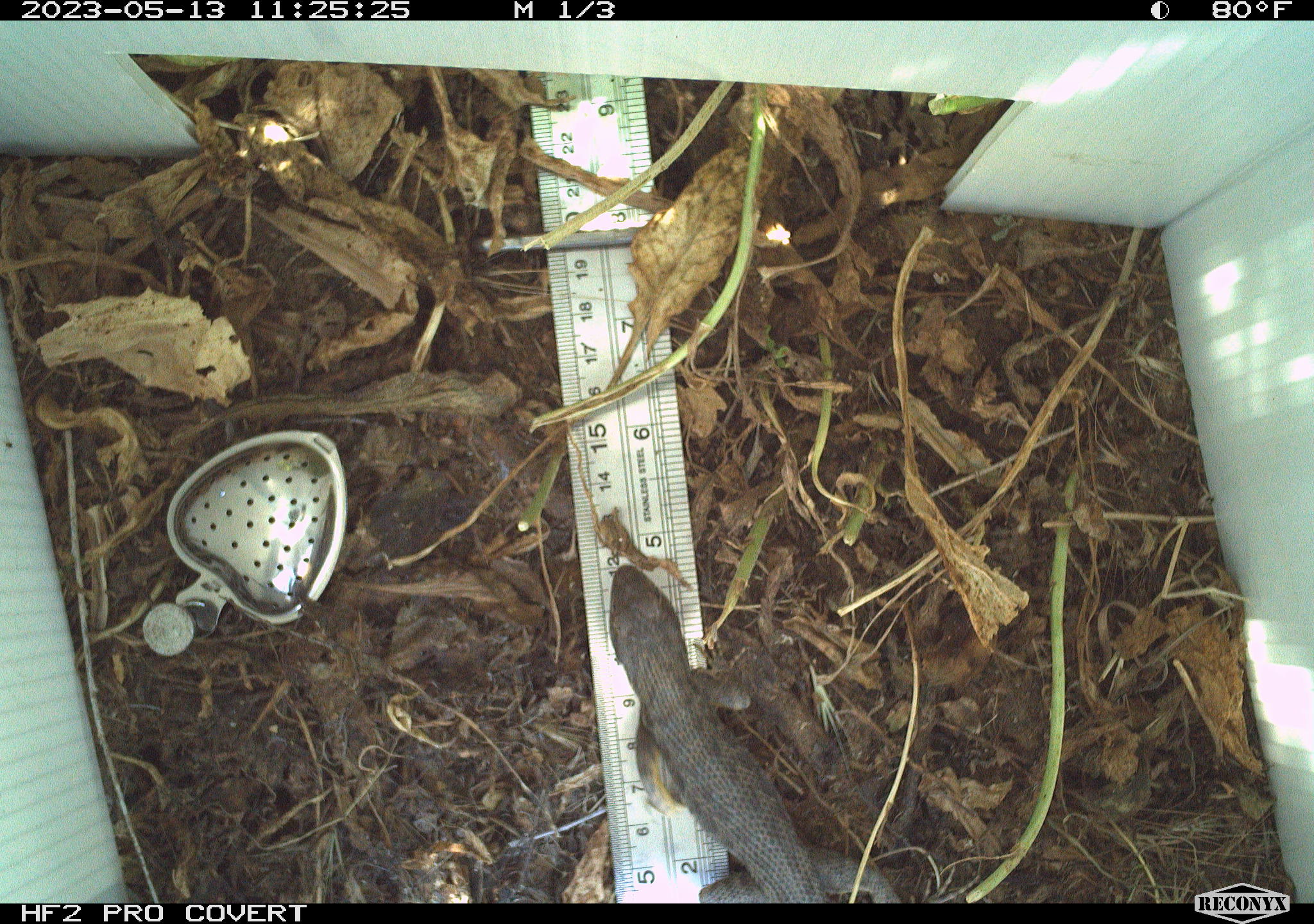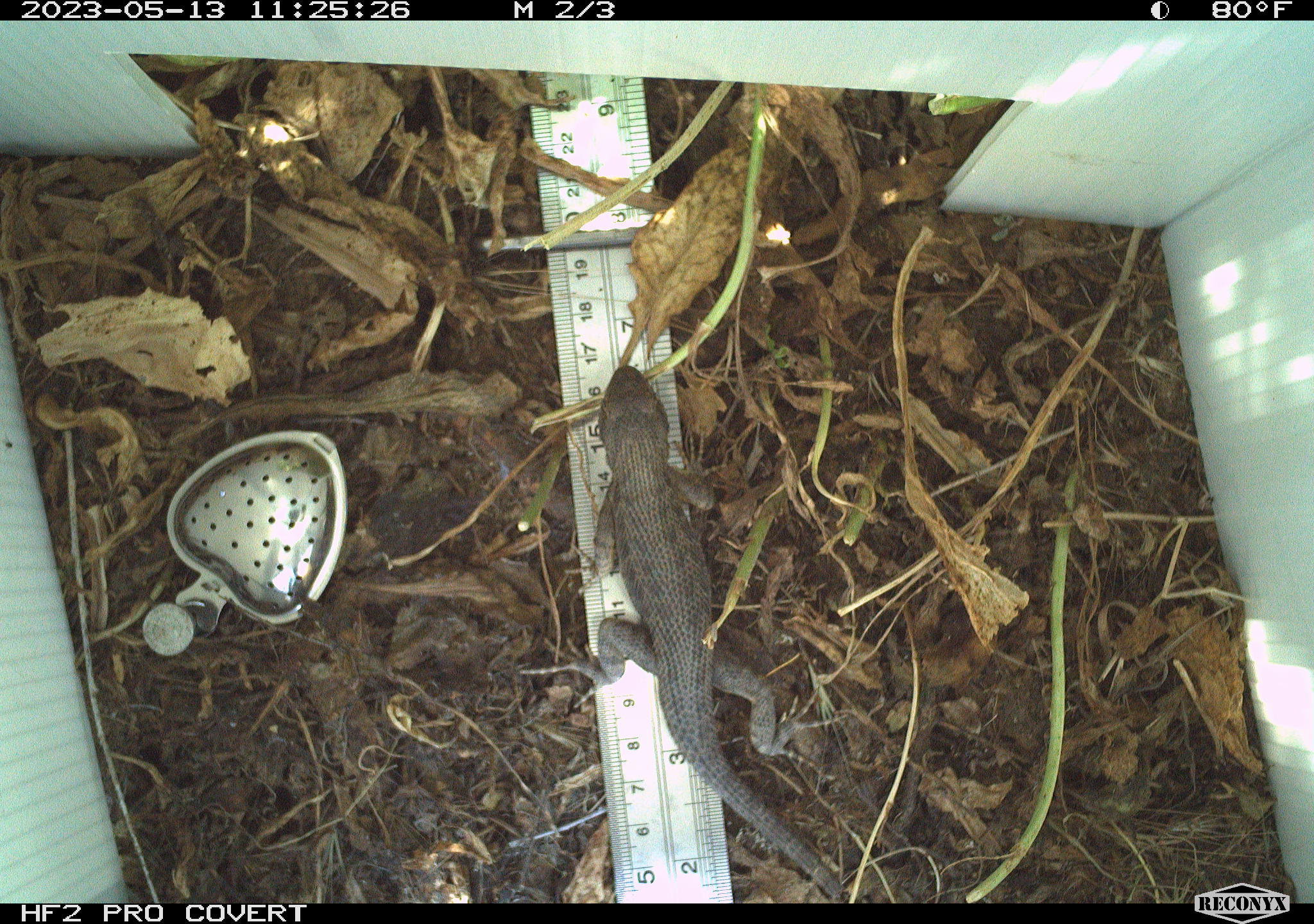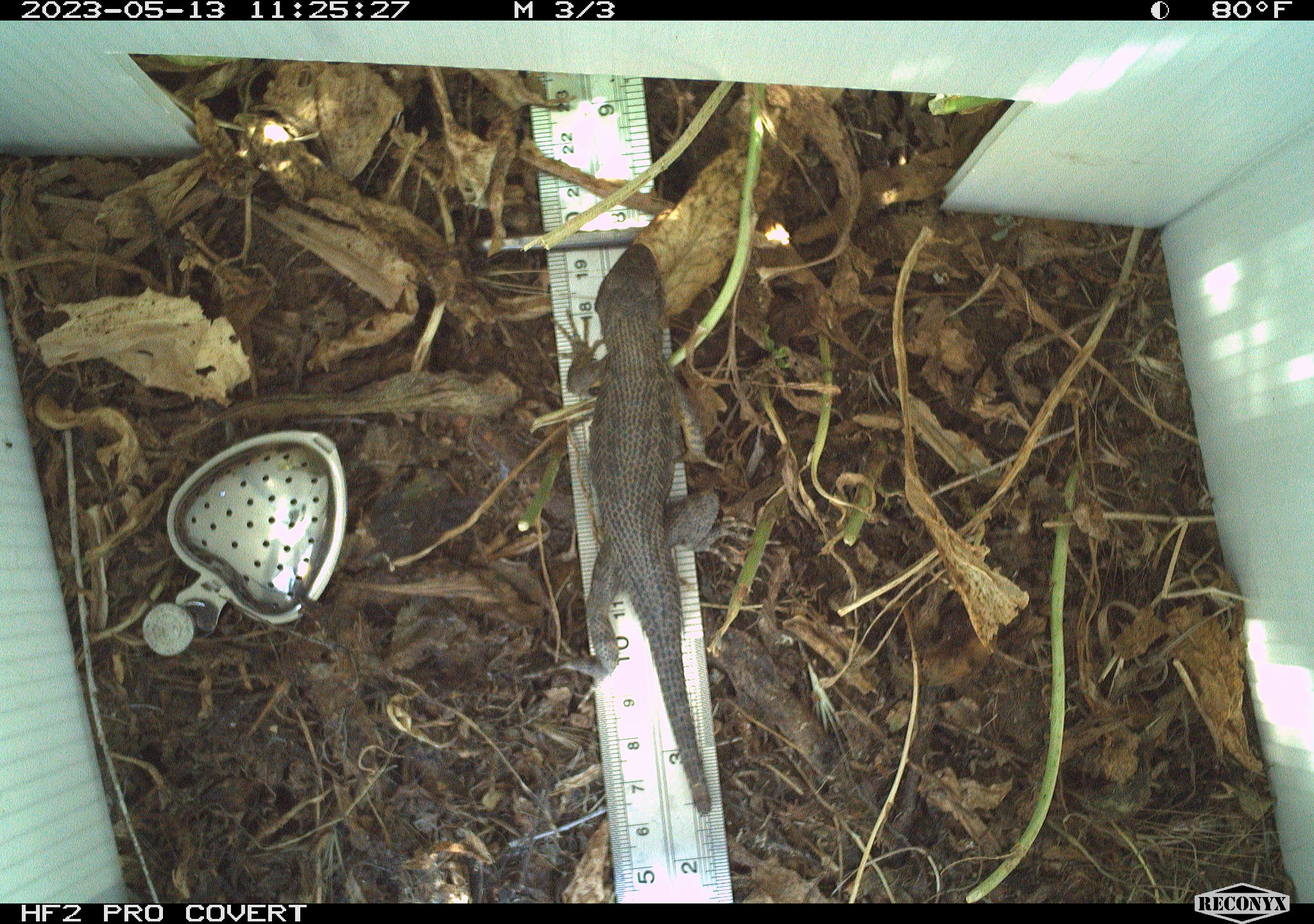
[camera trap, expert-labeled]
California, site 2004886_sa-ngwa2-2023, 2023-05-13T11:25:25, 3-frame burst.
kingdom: Animalia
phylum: Chordata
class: Reptilia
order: Squamata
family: Phrynosomatidae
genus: Uta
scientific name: Uta stansburiana elegans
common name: western side-blotched lizard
Western side-blotched lizard (Uta stansburiana elegans).